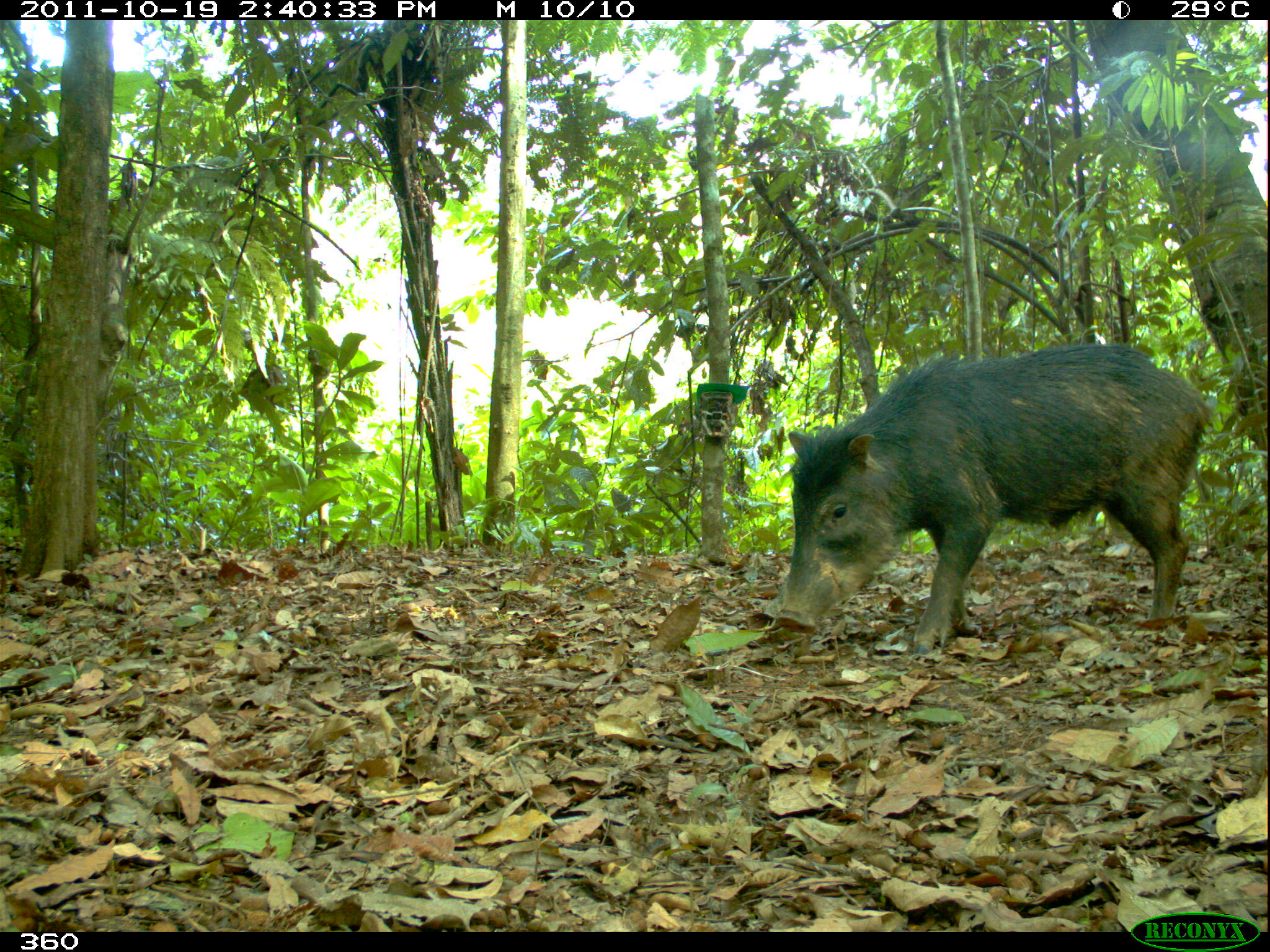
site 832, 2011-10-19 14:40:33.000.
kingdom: Animalia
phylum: Chordata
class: Mammalia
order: Artiodactyla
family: Tayassuidae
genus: Tayassu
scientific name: Tayassu pecari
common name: white-lipped peccary